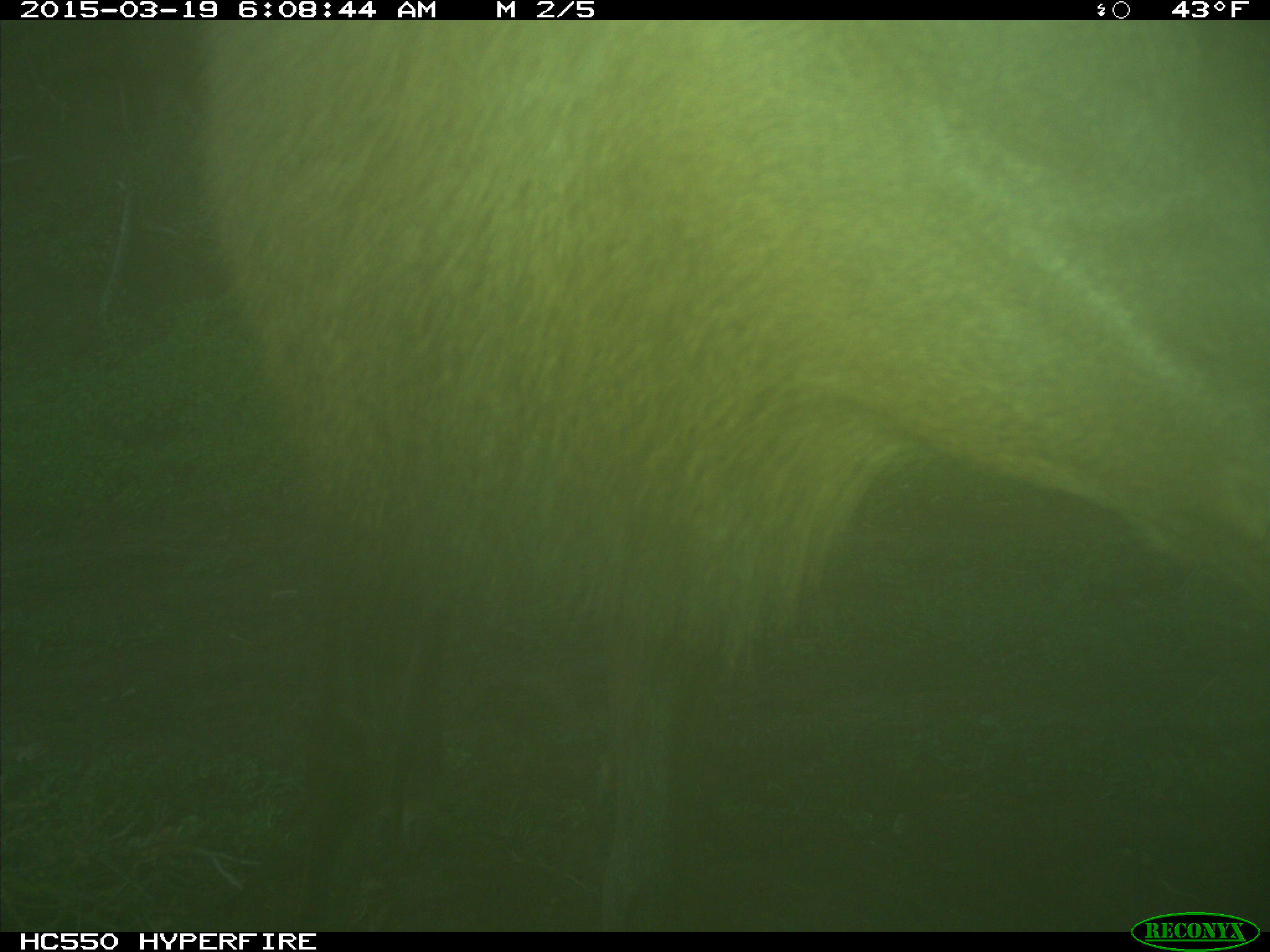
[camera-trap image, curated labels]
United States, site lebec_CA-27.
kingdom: Animalia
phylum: Chordata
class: Mammalia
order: Artiodactyla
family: Cervidae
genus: Cervus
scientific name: Cervus canadensis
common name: elk